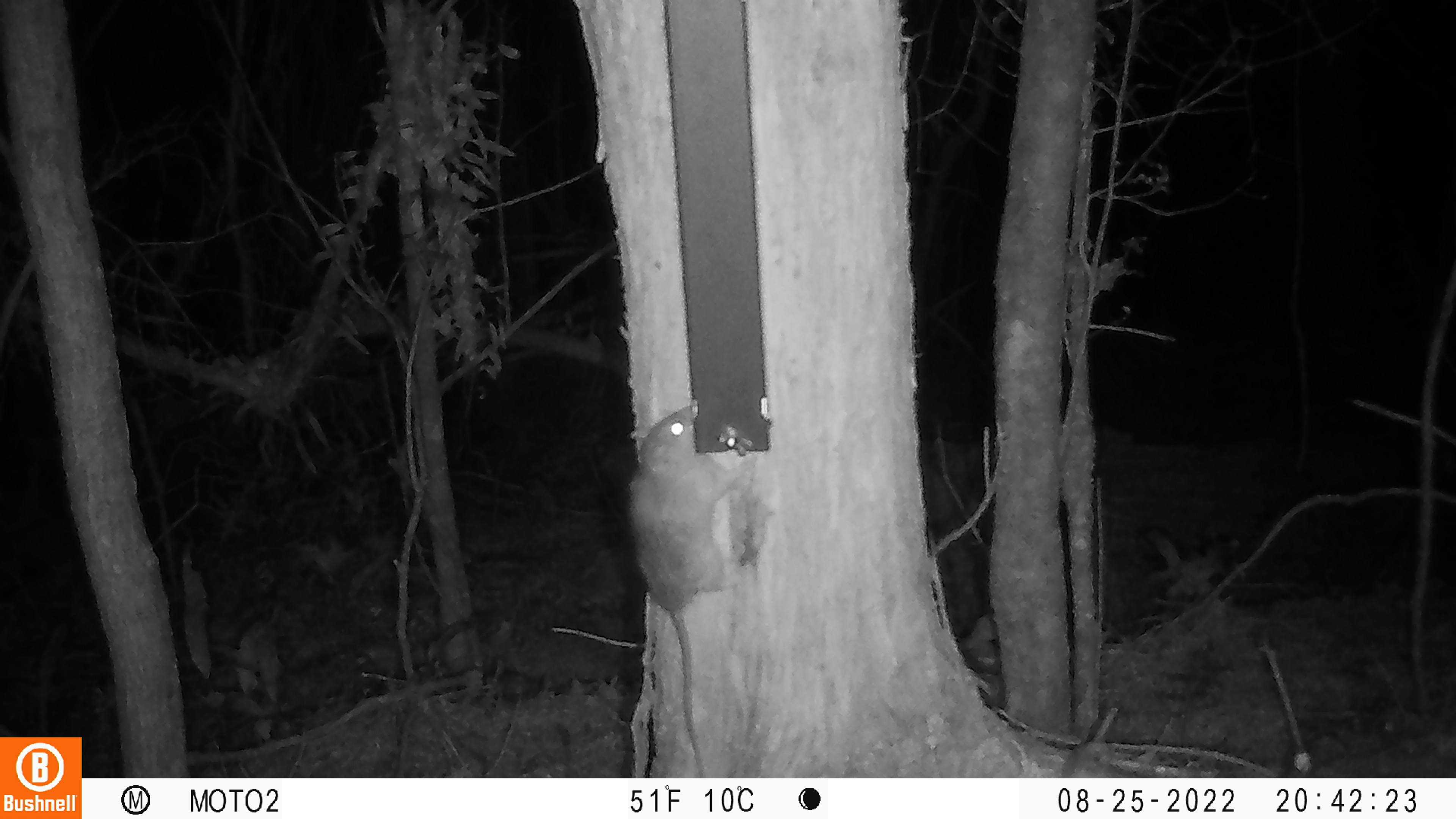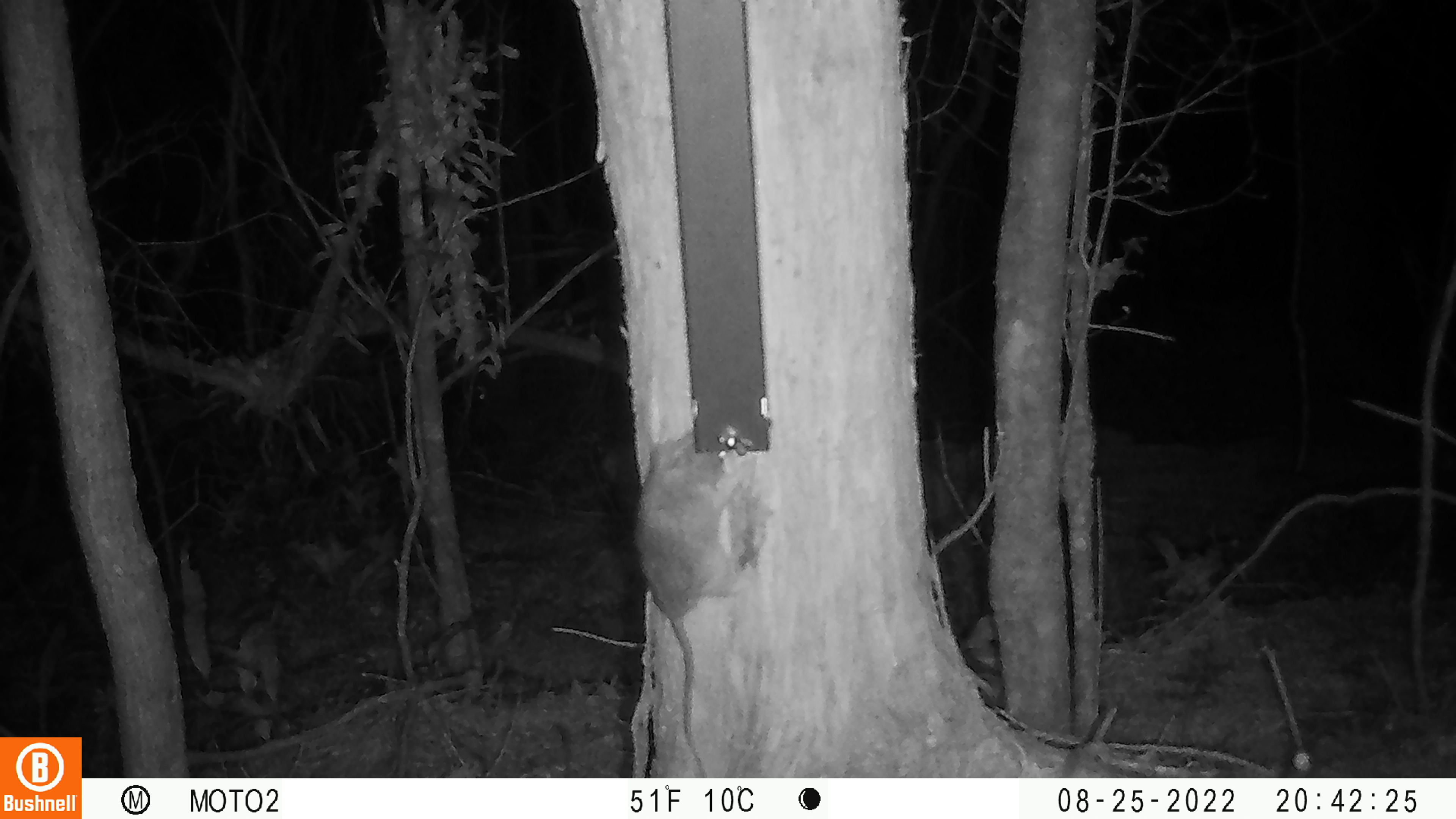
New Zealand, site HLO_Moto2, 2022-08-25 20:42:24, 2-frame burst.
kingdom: Animalia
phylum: Chordata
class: Mammalia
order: Rodentia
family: Muridae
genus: Rattus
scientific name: Rattus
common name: rat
Rat (Rattus).